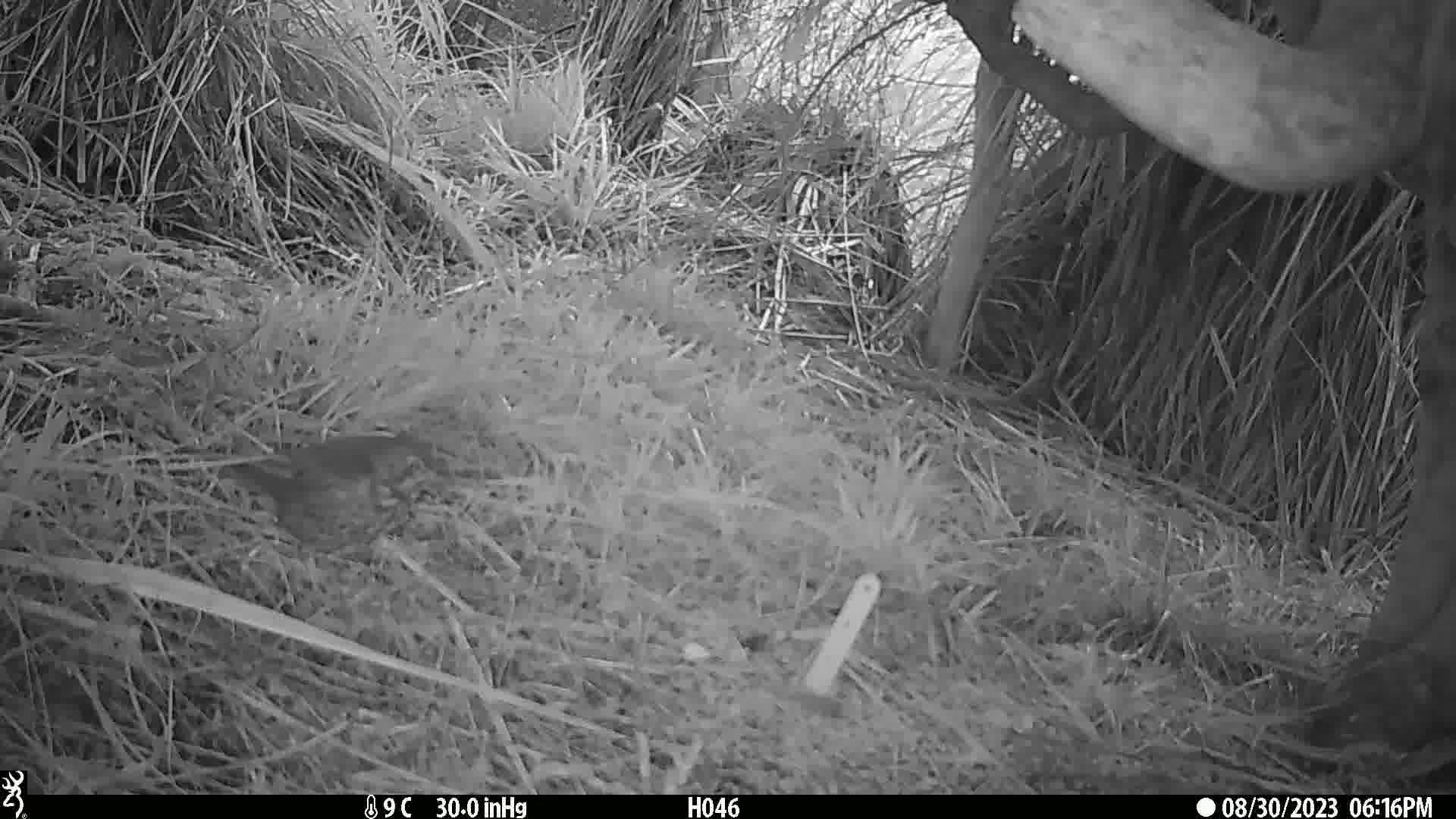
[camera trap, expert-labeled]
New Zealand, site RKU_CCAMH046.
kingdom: Animalia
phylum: Chordata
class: Aves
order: Passeriformes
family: Turdidae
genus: Turdus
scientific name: Turdus philomelos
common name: song thrush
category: thrush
Thrush (song thrush) (Turdus philomelos).